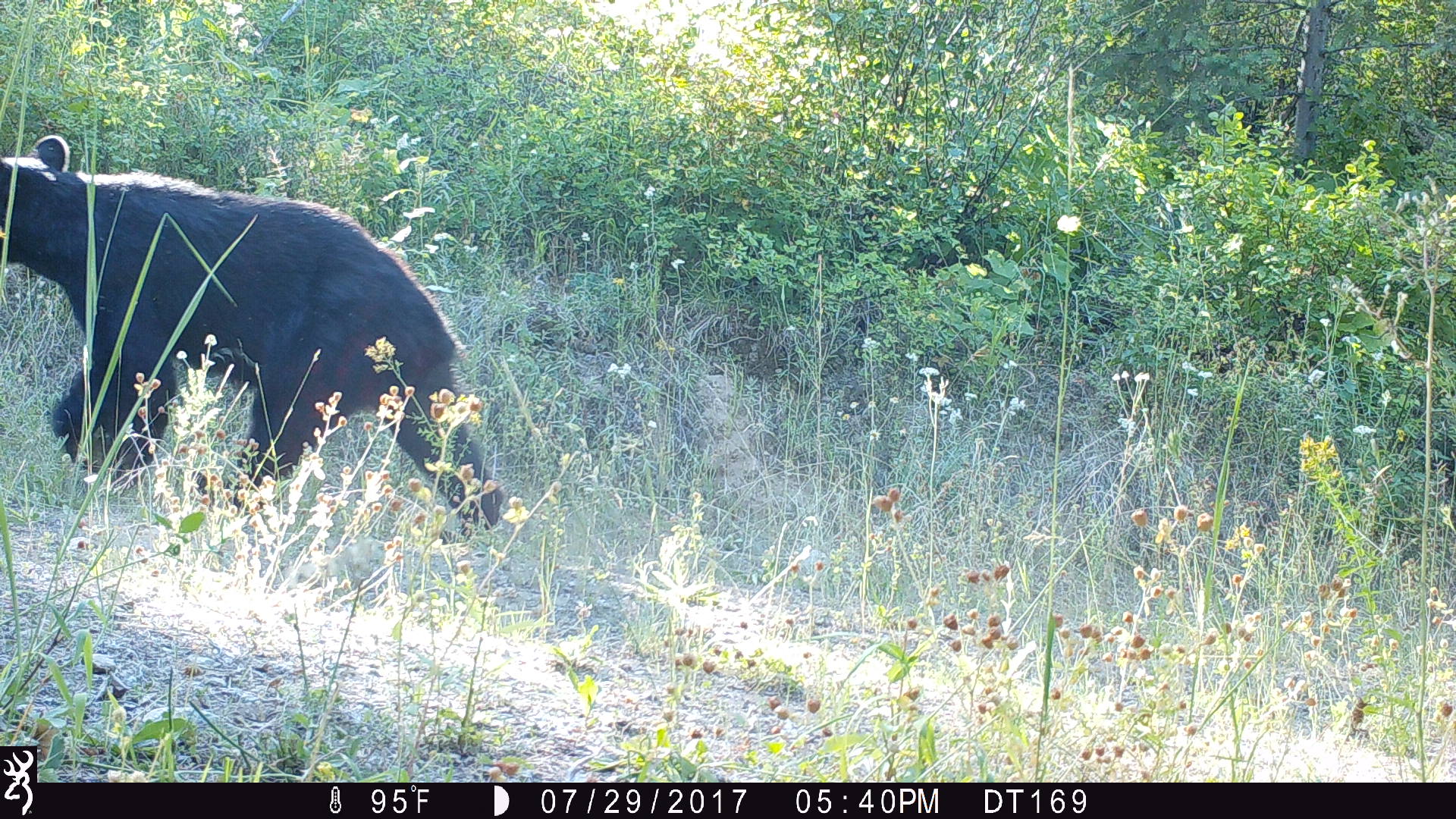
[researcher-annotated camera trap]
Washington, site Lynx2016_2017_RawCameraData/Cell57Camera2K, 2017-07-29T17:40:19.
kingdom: Animalia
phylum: Chordata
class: Mammalia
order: Carnivora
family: Ursidae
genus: Ursus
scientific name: Ursus americanus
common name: american black bear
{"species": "Ursus americanus (american black bear)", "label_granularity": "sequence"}